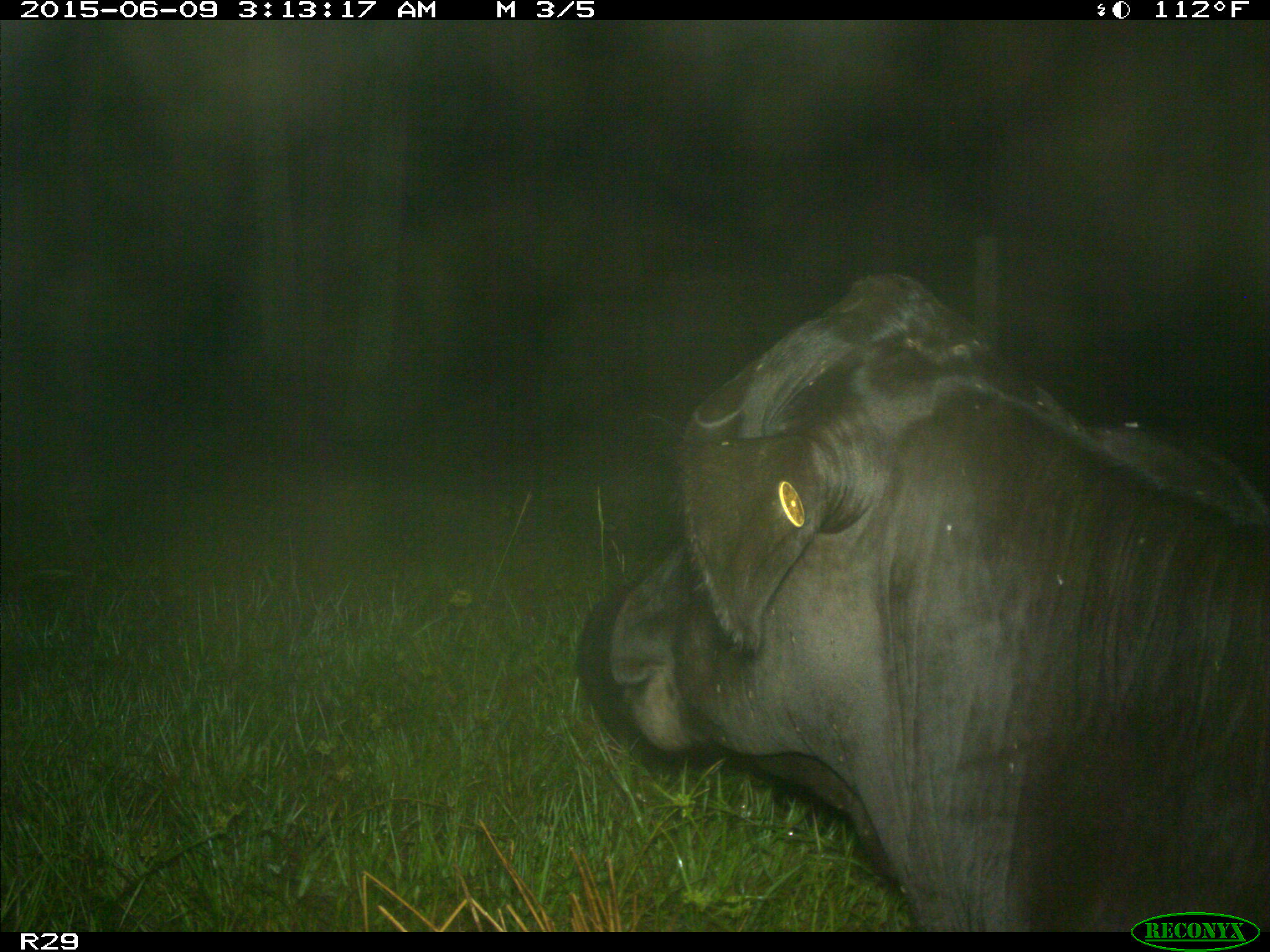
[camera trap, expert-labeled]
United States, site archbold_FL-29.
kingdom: Animalia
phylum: Chordata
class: Mammalia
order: Artiodactyla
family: Bovidae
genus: Bos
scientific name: Bos taurus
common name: domestic cow